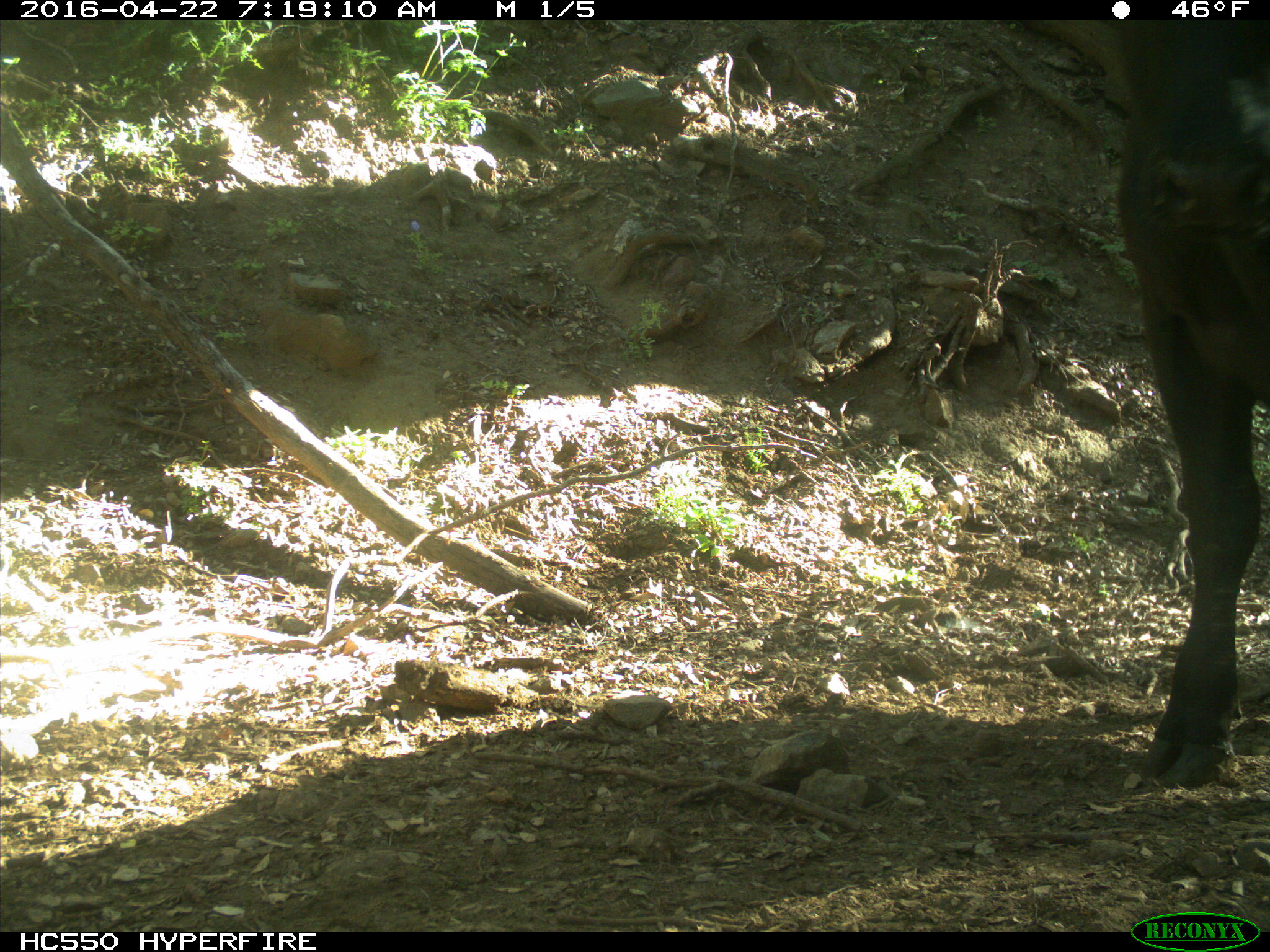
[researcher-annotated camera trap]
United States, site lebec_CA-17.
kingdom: Animalia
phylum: Chordata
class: Mammalia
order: Artiodactyla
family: Bovidae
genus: Bos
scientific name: Bos taurus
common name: domestic cow